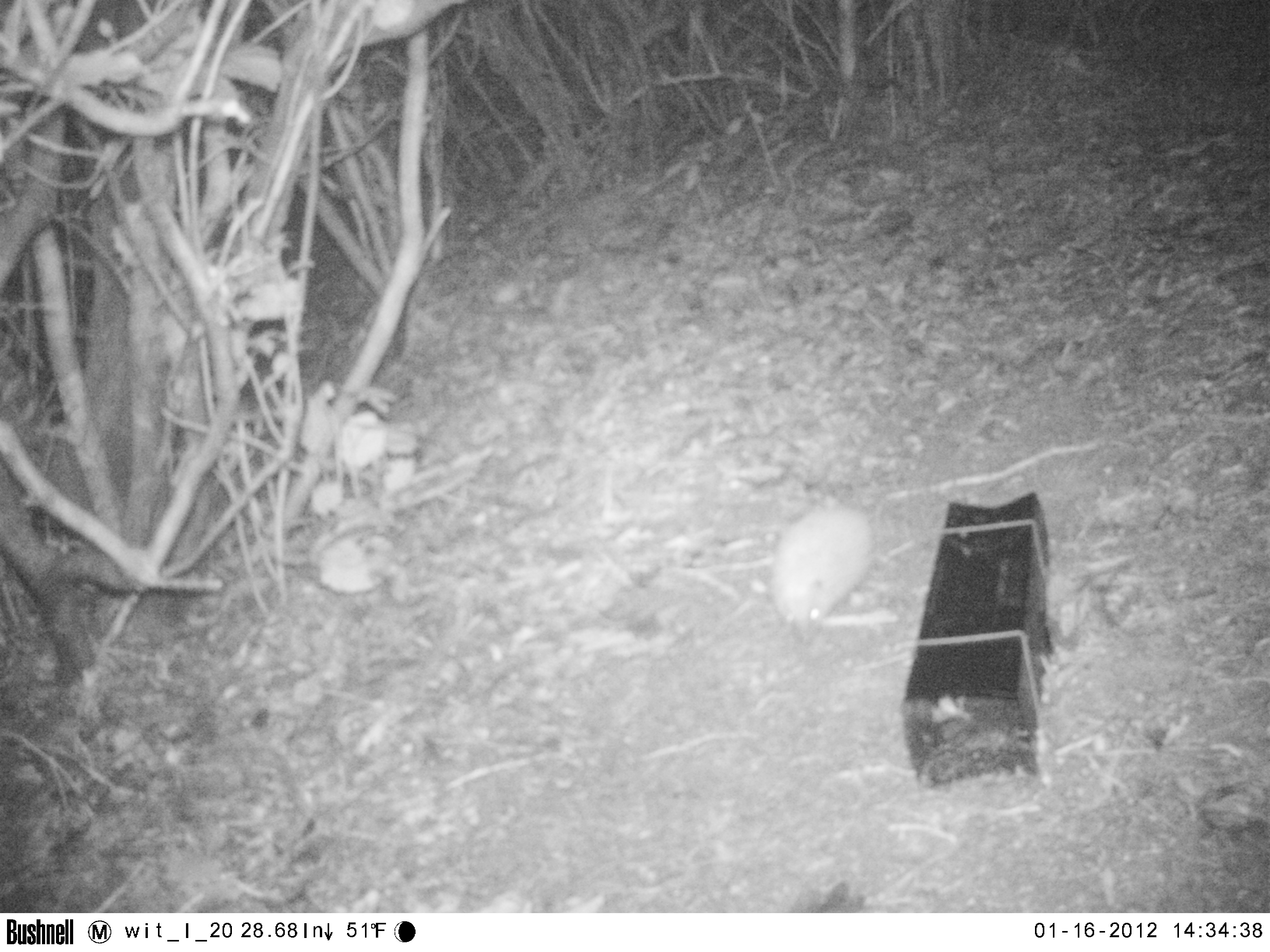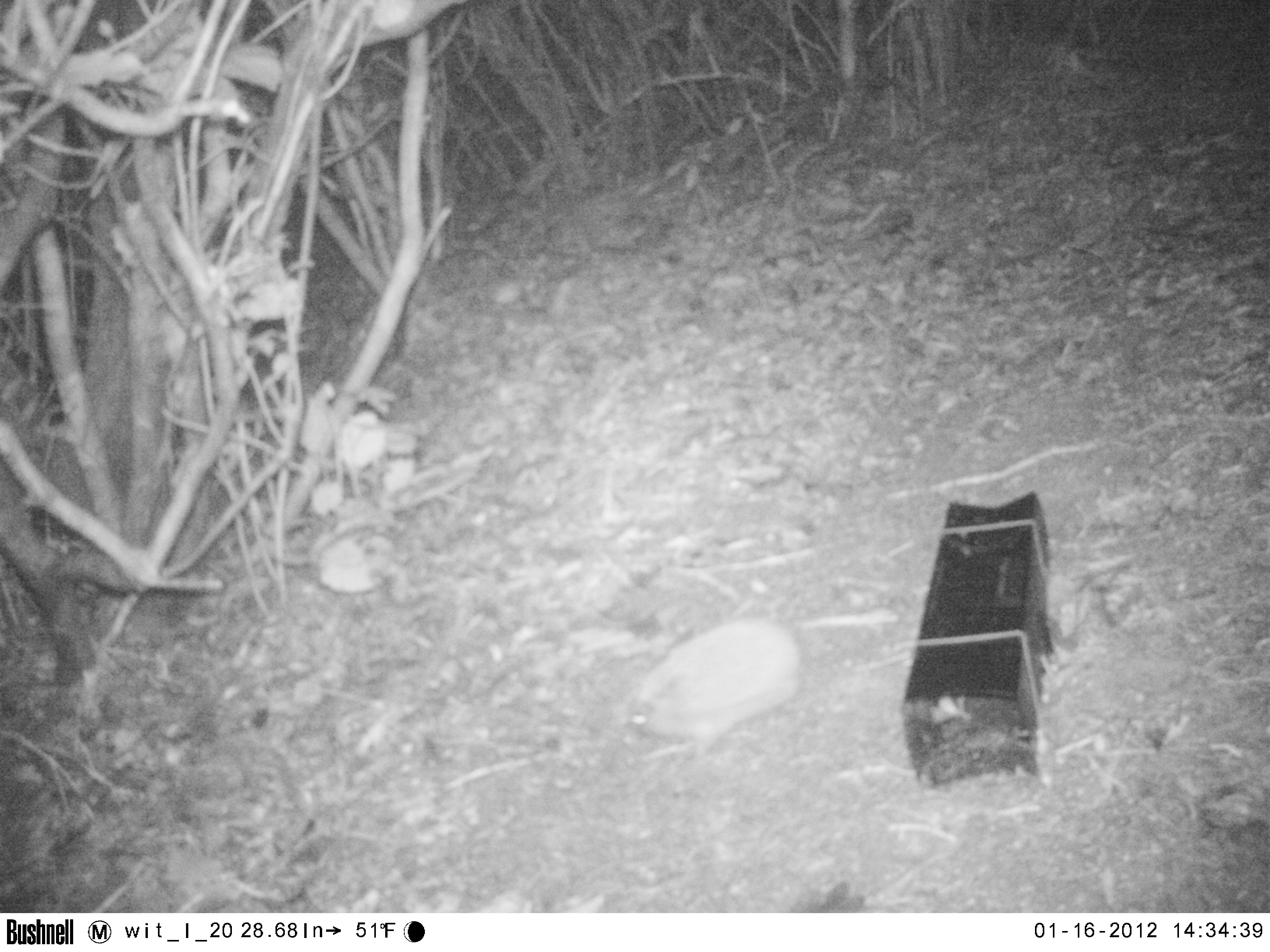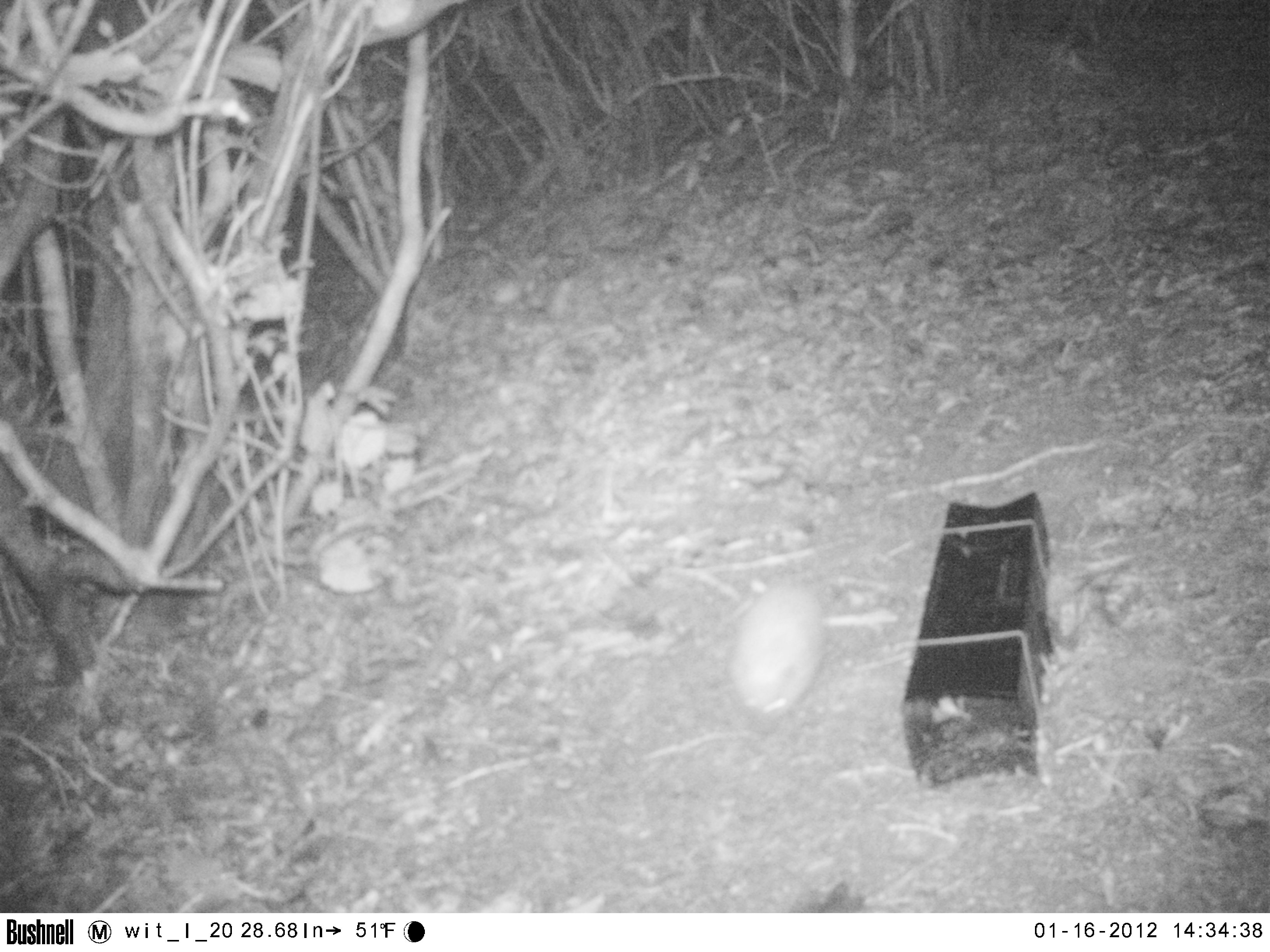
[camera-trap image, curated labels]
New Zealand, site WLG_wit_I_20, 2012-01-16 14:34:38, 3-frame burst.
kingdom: Animalia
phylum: Chordata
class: Mammalia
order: Eulipotyphla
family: Erinaceidae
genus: Erinaceus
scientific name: Erinaceus europaeus europaeus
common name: european hedgehog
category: hedgehog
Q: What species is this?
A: Hedgehog (european hedgehog) (Erinaceus europaeus europaeus).